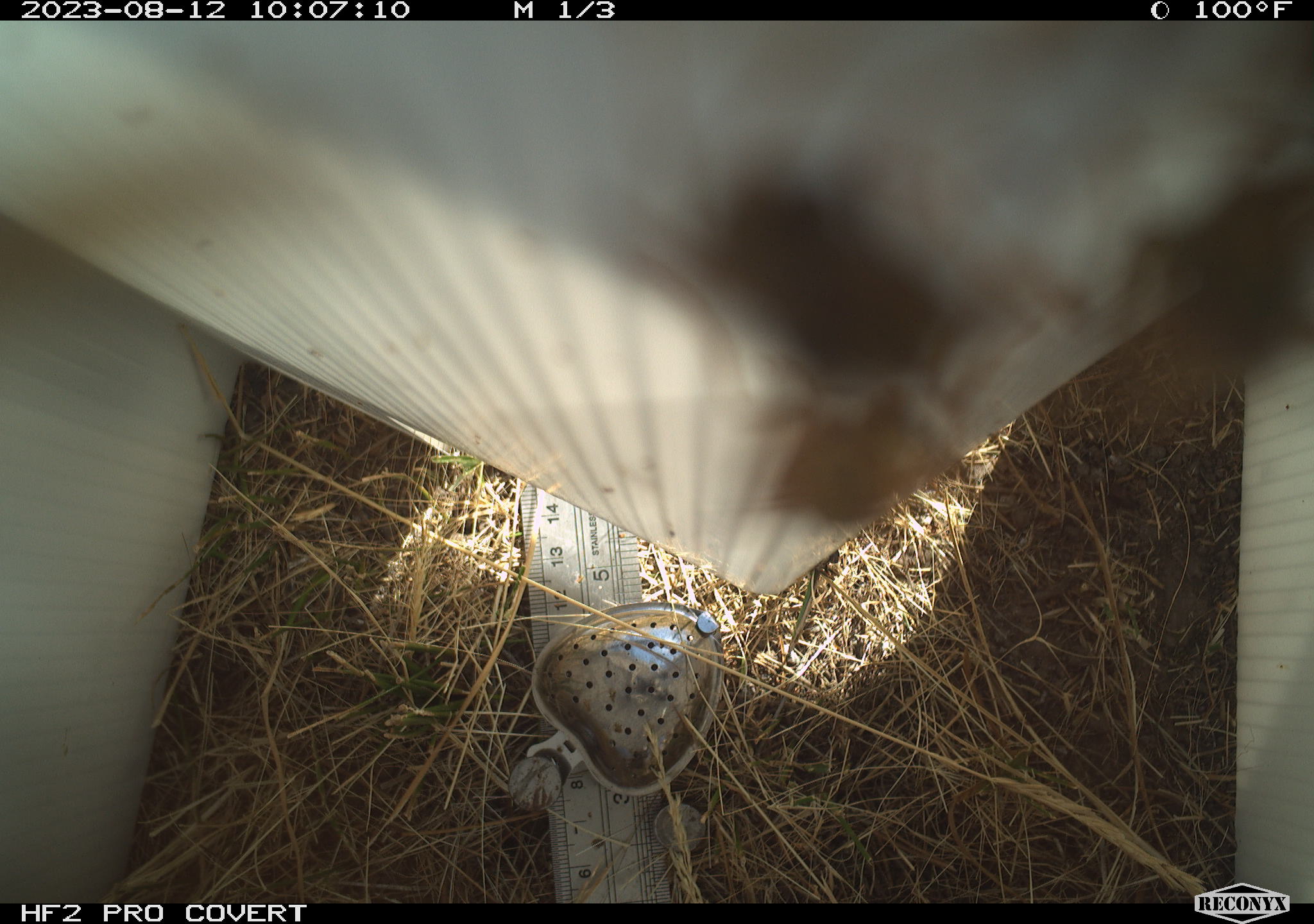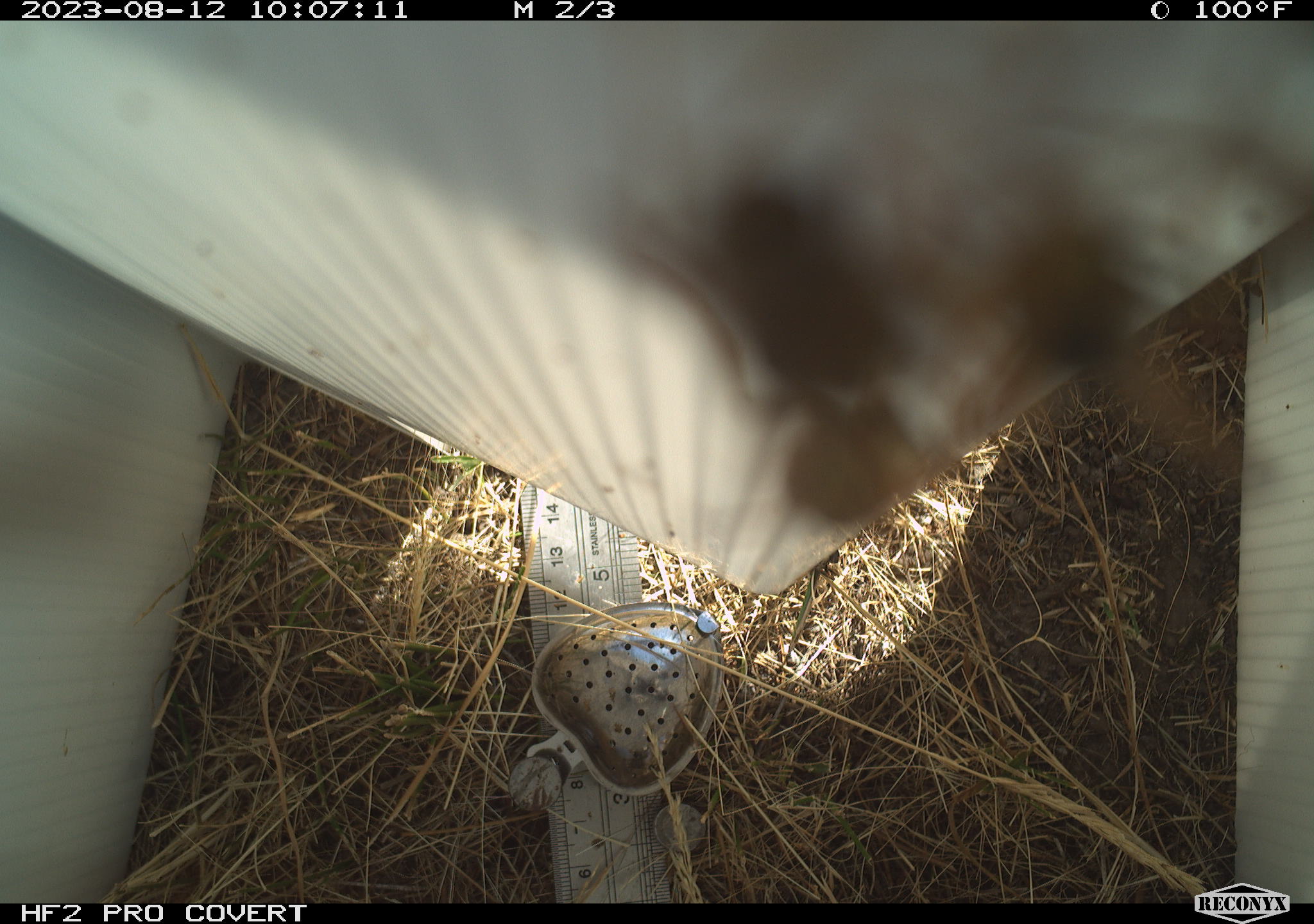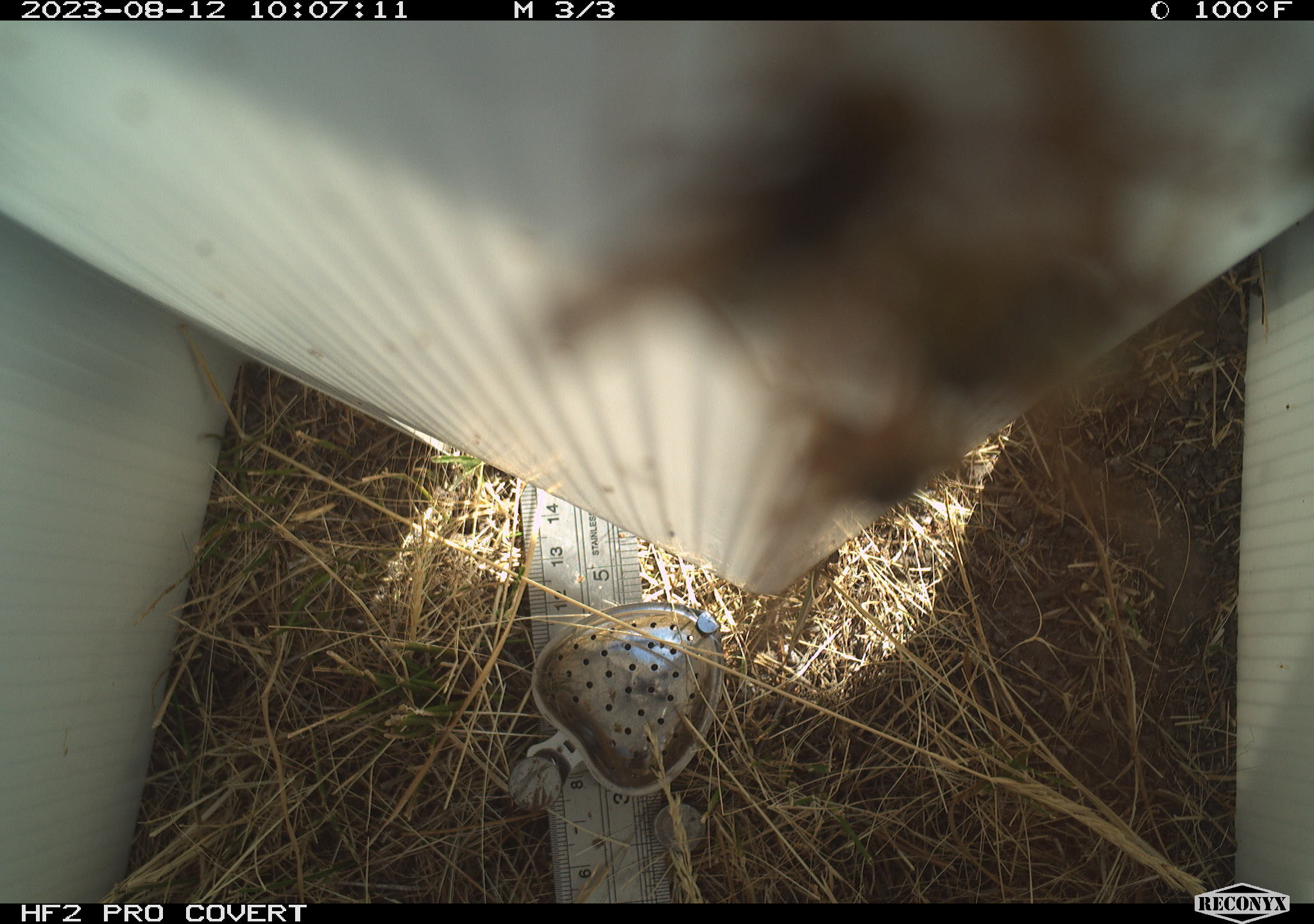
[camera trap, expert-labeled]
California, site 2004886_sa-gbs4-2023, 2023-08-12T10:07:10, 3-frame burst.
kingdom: Animalia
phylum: Arthropoda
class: Insecta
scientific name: Insecta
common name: insect